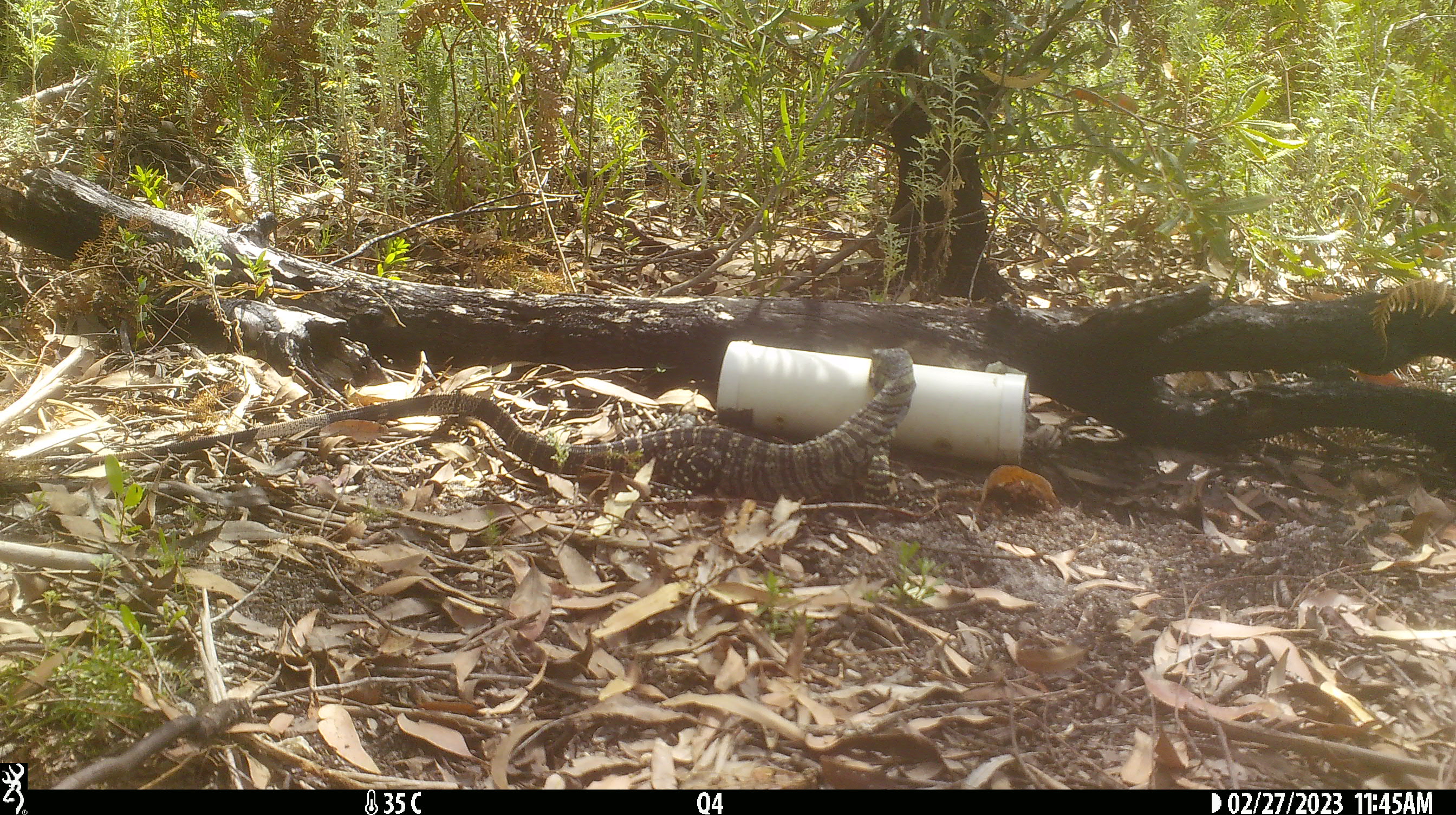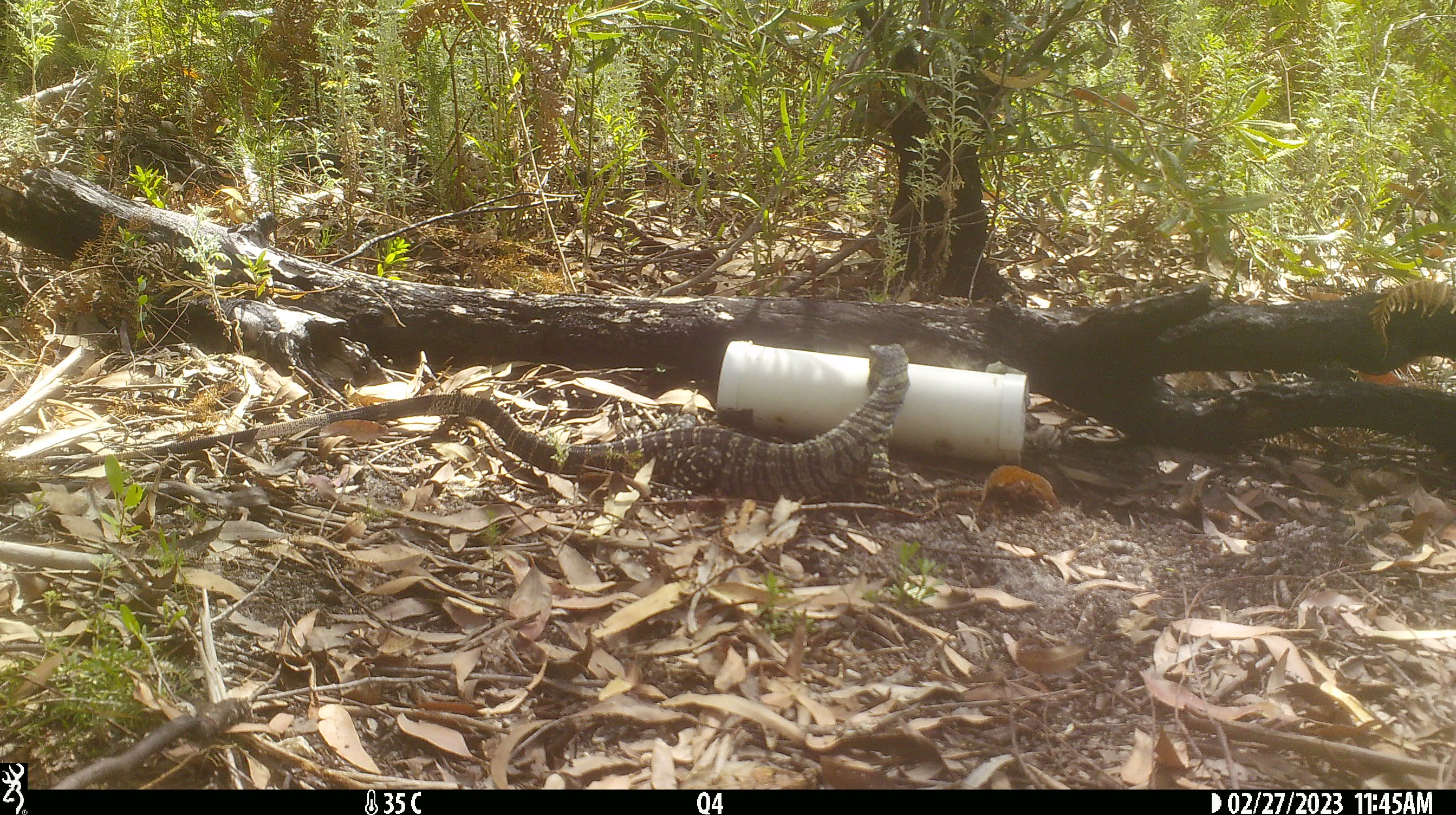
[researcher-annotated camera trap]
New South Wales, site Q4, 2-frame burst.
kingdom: Animalia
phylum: Chordata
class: Reptilia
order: Squamata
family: Varanidae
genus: Varanus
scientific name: Varanus varius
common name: lace monitor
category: goanna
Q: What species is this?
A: Goanna (lace monitor) (Varanus varius).